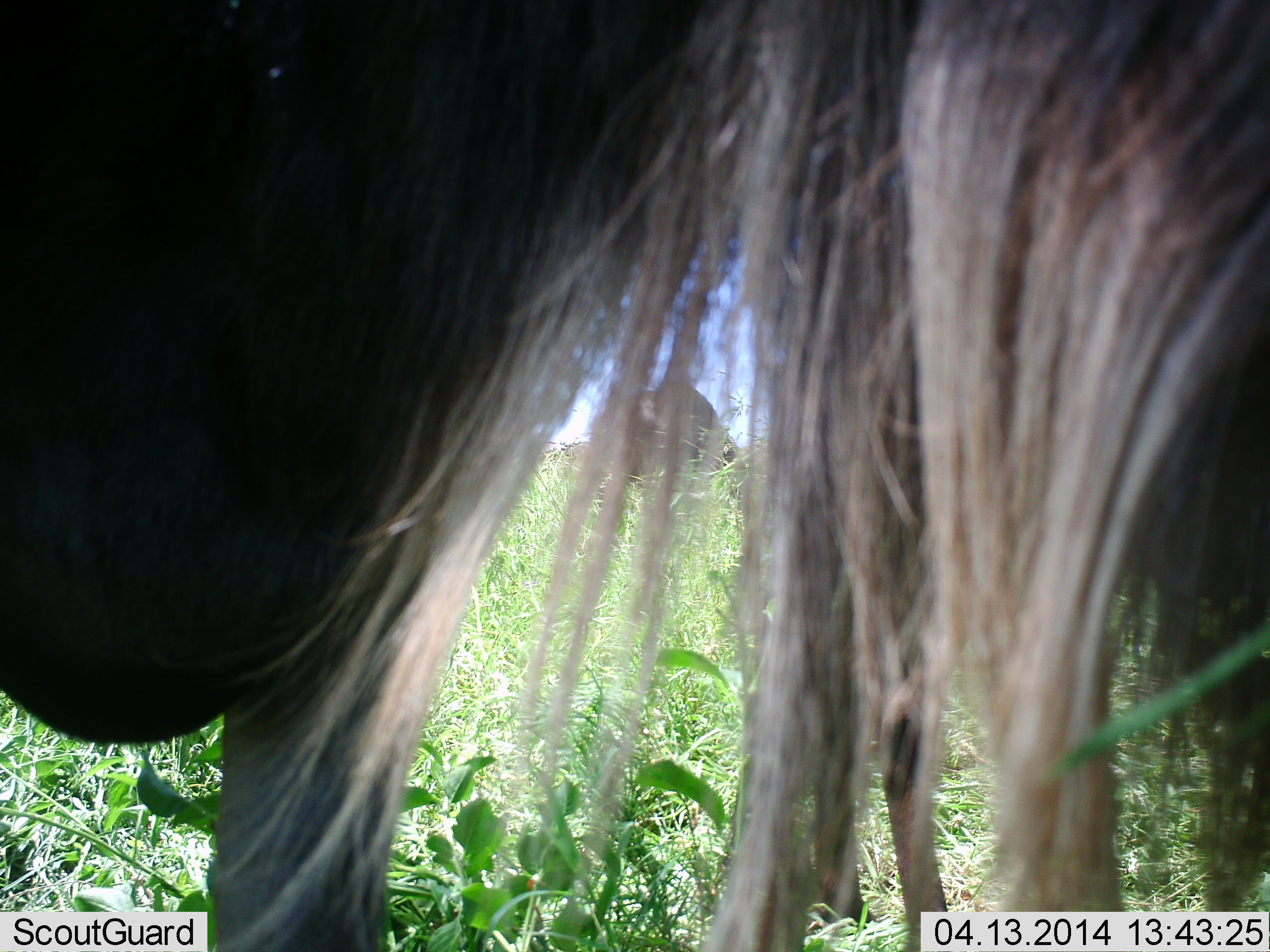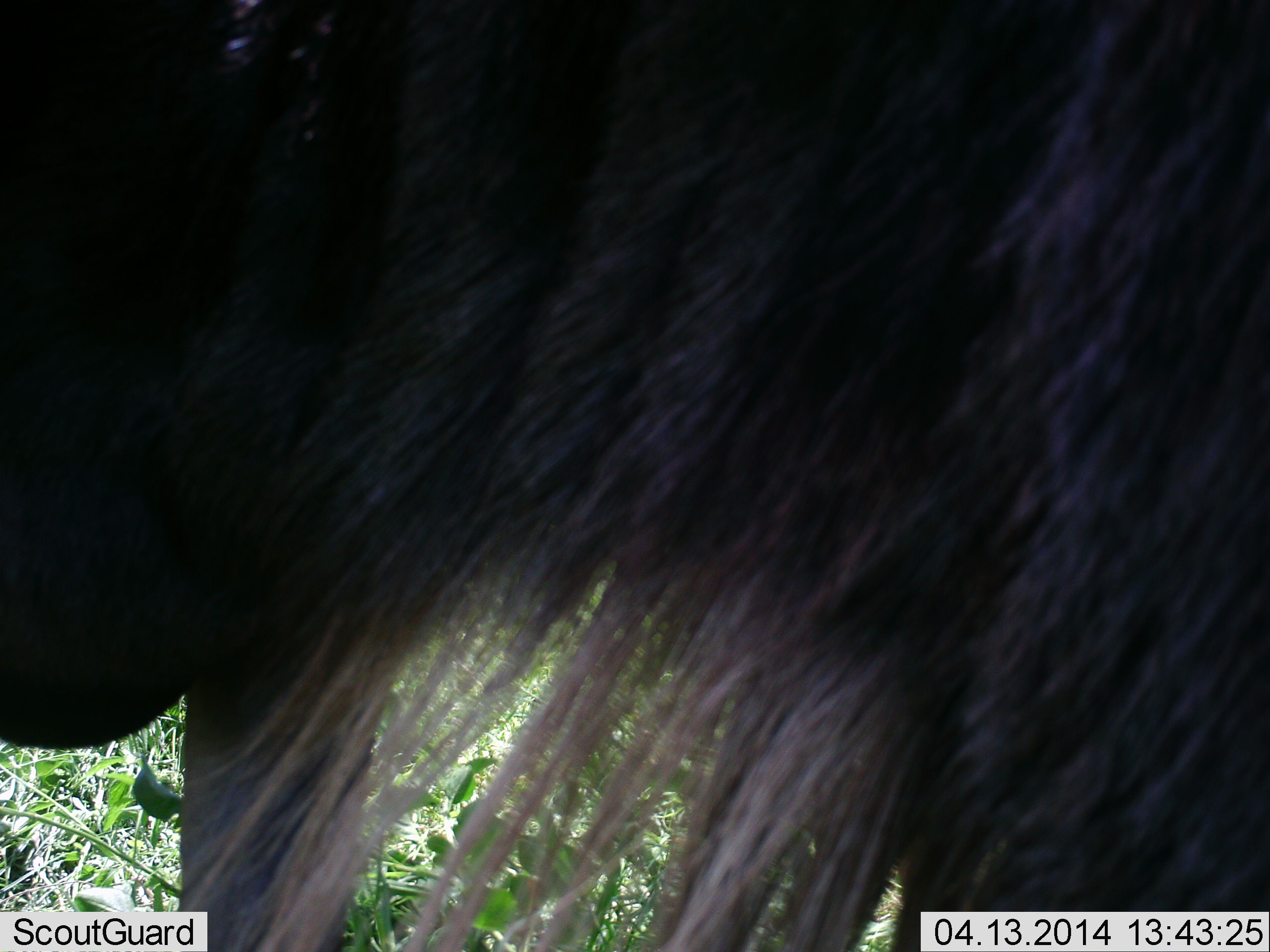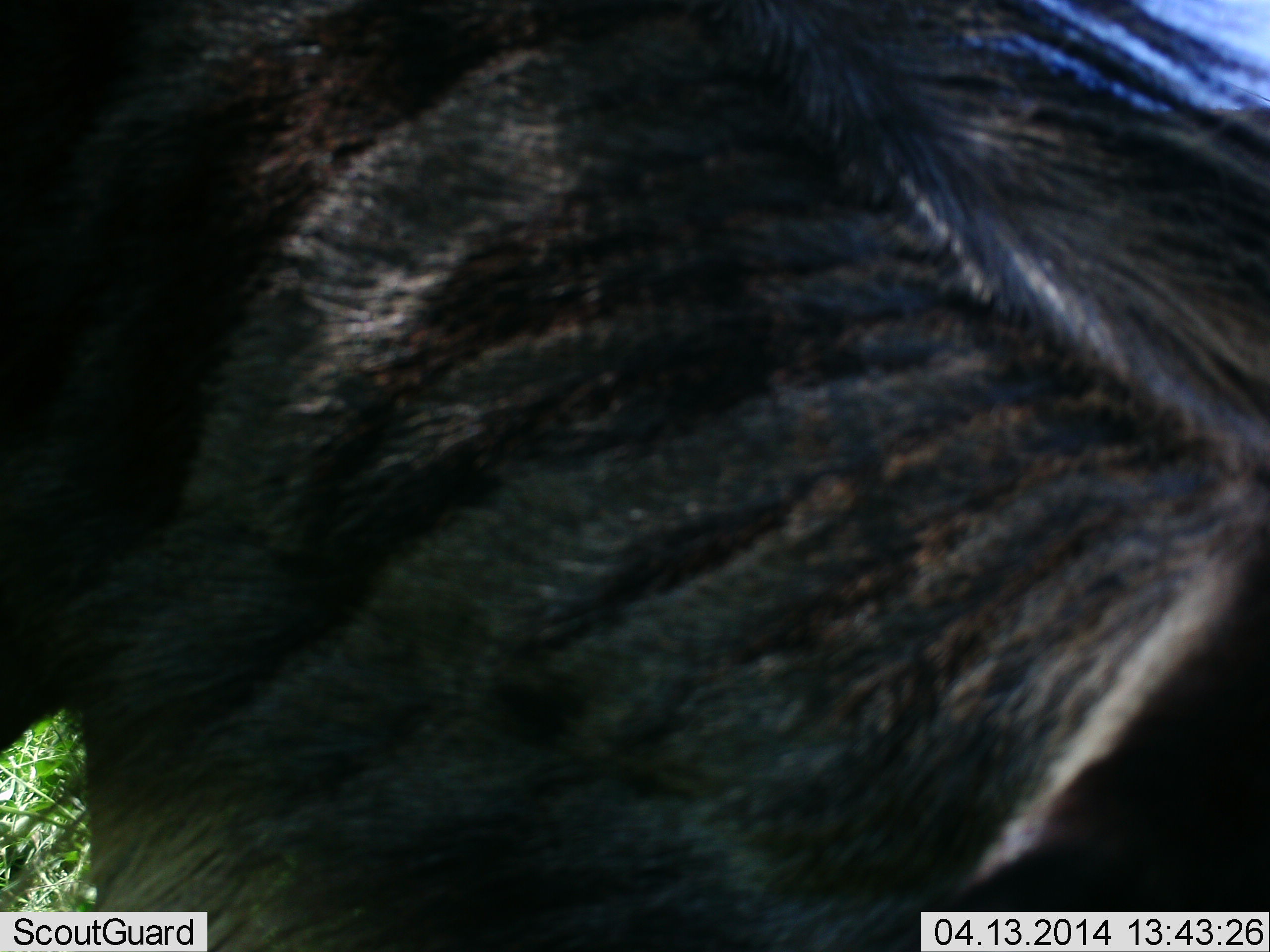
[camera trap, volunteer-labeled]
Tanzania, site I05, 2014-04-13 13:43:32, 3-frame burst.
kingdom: Animalia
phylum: Chordata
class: Mammalia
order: Artiodactyla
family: Bovidae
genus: Connochaetes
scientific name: Connochaetes taurinus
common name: blue wildebeest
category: wildebeest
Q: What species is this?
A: Wildebeest (blue wildebeest) (Connochaetes taurinus).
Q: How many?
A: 1.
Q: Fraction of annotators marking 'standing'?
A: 40%.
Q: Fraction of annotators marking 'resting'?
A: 0%.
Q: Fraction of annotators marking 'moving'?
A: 40%.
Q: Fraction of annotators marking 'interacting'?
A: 0%.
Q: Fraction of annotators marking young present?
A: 0%.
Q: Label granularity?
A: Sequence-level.